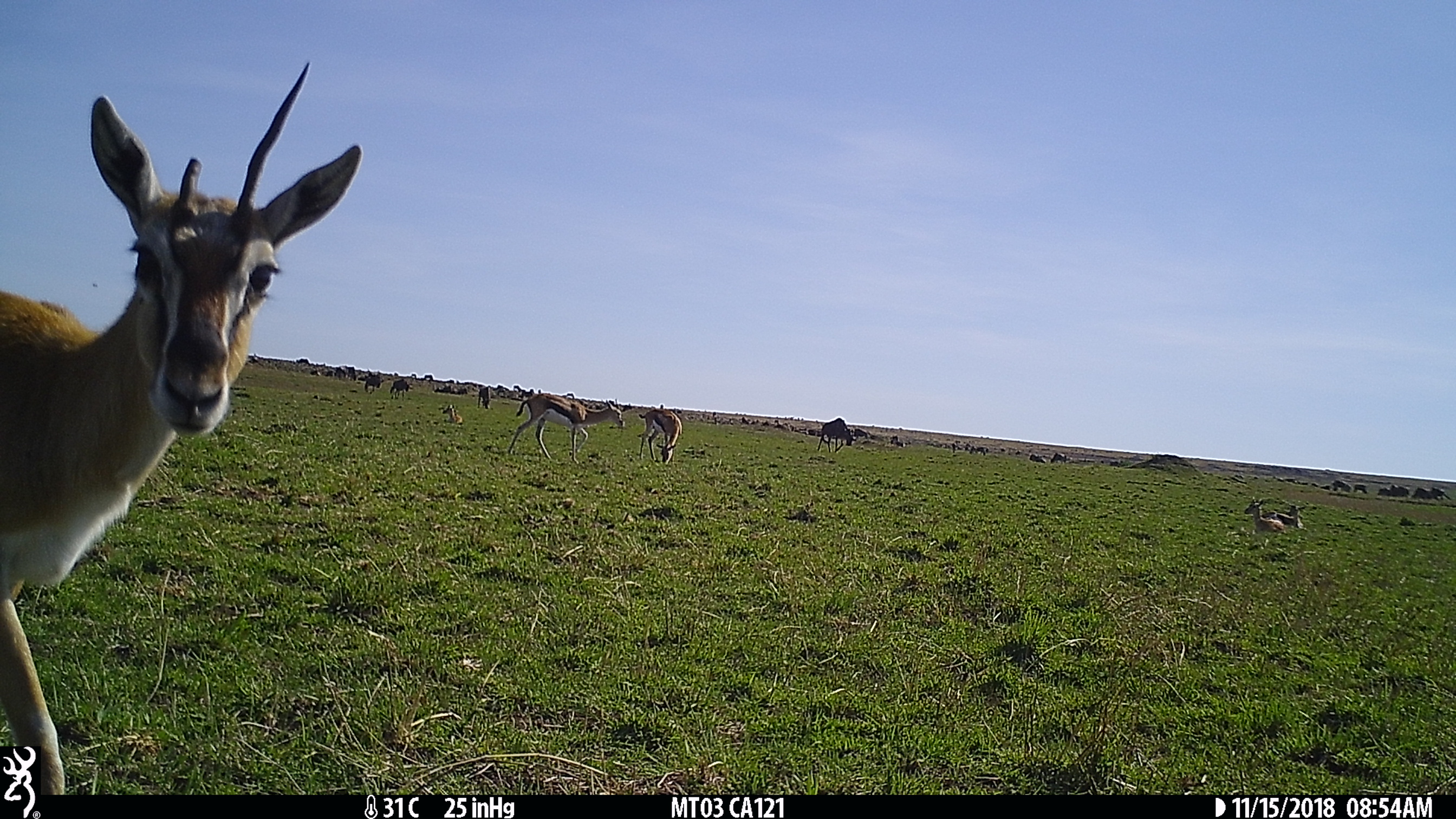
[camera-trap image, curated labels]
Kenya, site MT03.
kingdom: Animalia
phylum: Chordata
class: Mammalia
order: Artiodactyla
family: Bovidae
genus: Eudorcas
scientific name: Eudorcas thomsonii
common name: thomon's gazelle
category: gazelle thomsons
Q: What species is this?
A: Gazelle thomsons (thomon's gazelle) (Eudorcas thomsonii).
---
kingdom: Animalia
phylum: Chordata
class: Mammalia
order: Artiodactyla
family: Bovidae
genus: Connochaetes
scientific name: Connochaetes taurinus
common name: blue wildebeest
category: wildebeest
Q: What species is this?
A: Wildebeest (blue wildebeest) (Connochaetes taurinus).